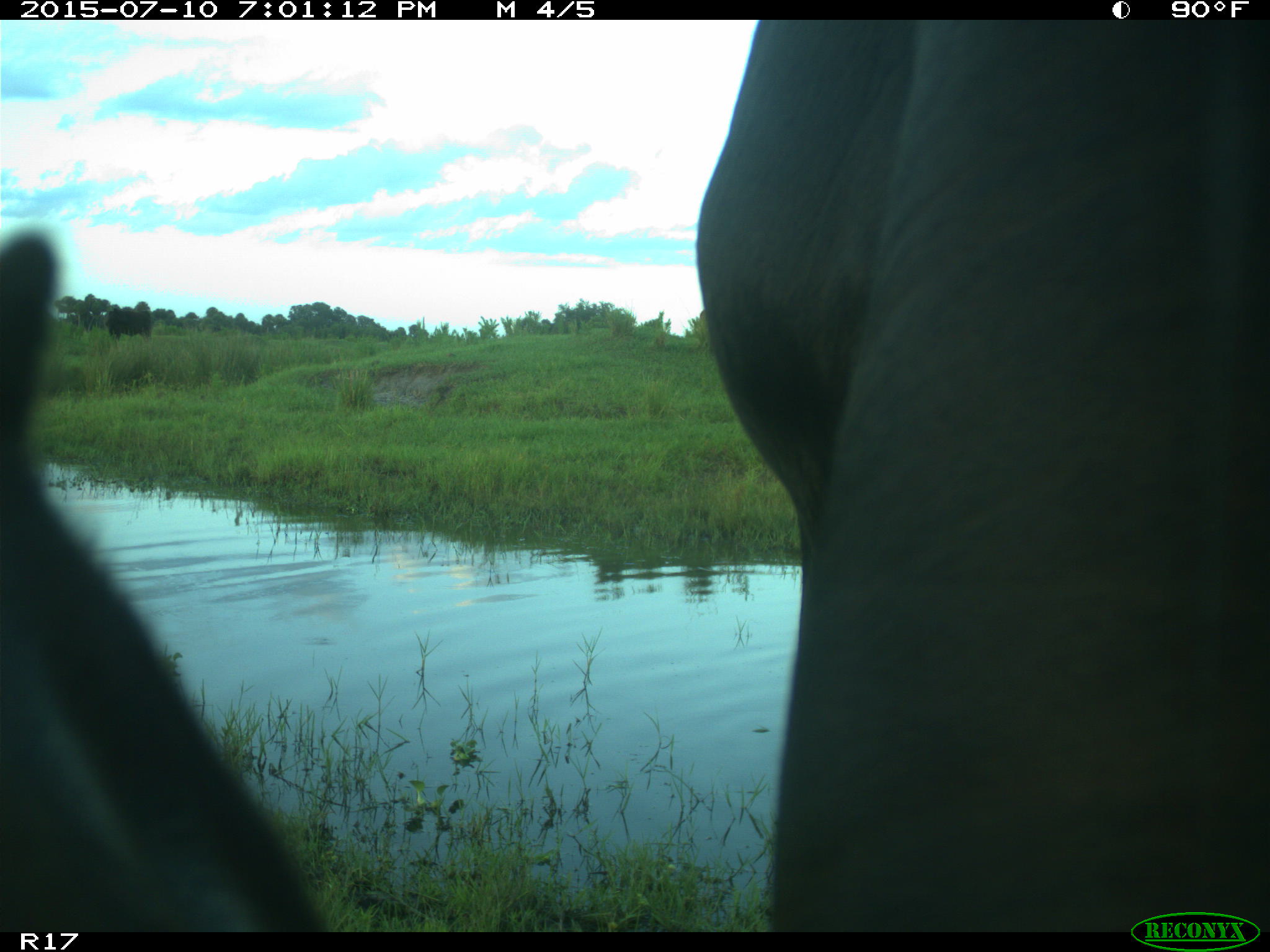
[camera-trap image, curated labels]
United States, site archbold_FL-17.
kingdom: Animalia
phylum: Chordata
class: Mammalia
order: Artiodactyla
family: Bovidae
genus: Bos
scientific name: Bos taurus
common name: domestic cow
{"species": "Bos taurus (domestic cow)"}